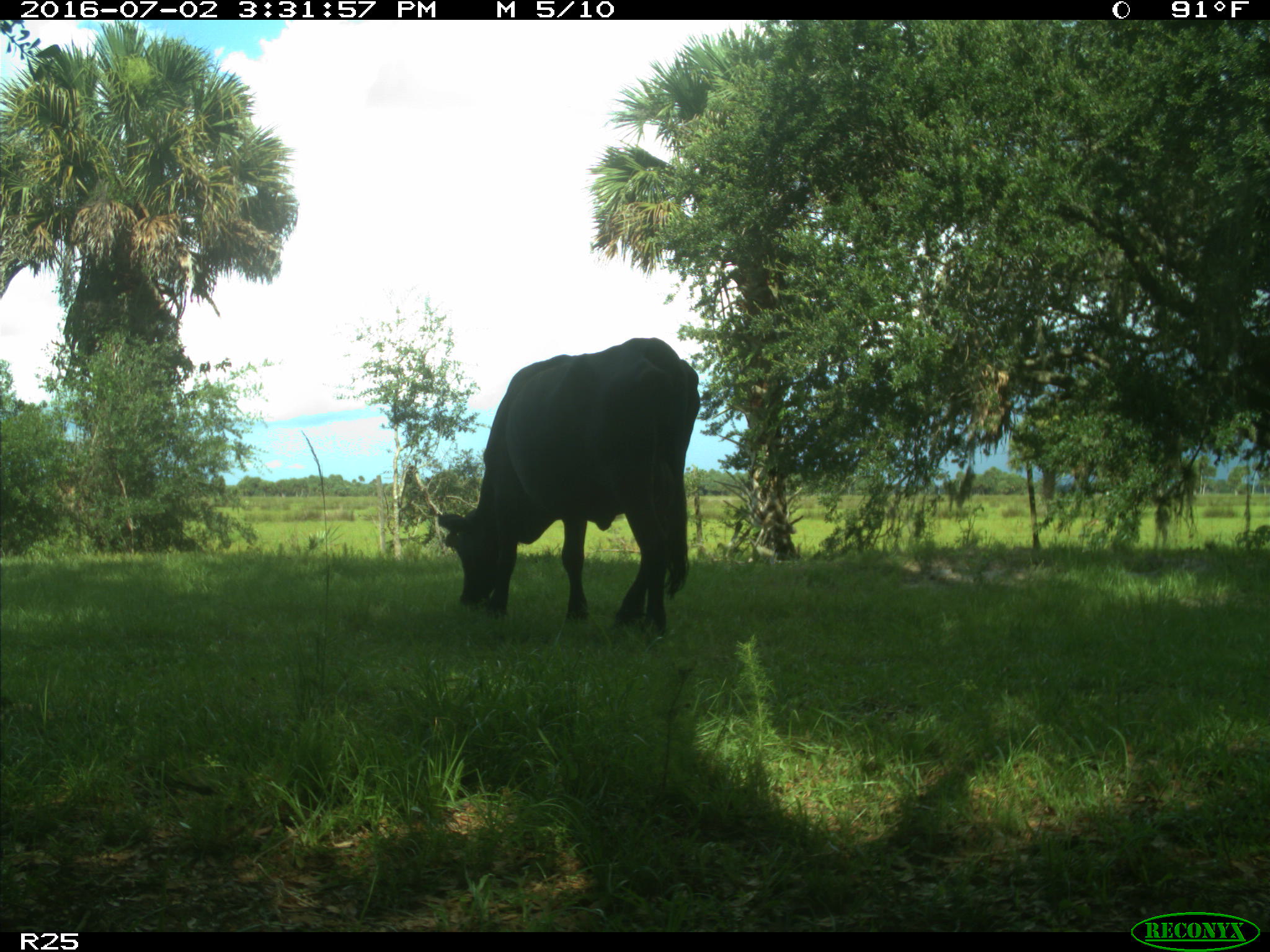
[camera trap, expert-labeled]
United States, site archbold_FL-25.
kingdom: Animalia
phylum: Chordata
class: Mammalia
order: Artiodactyla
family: Bovidae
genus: Bos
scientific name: Bos taurus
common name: domestic cow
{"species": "Bos taurus (domestic cow)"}